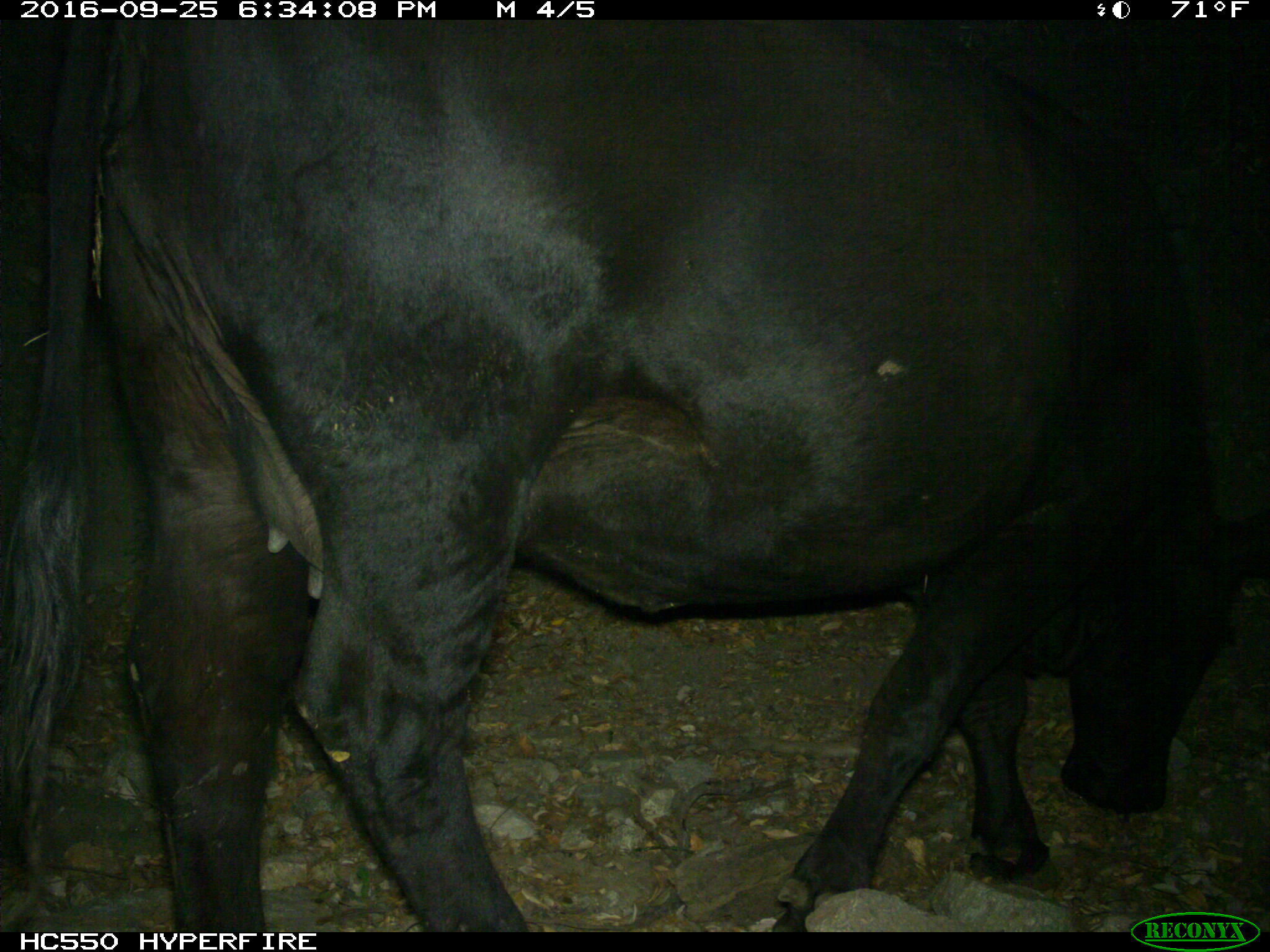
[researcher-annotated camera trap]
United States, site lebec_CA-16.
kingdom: Animalia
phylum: Chordata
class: Mammalia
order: Artiodactyla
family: Bovidae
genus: Bos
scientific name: Bos taurus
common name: domestic cow